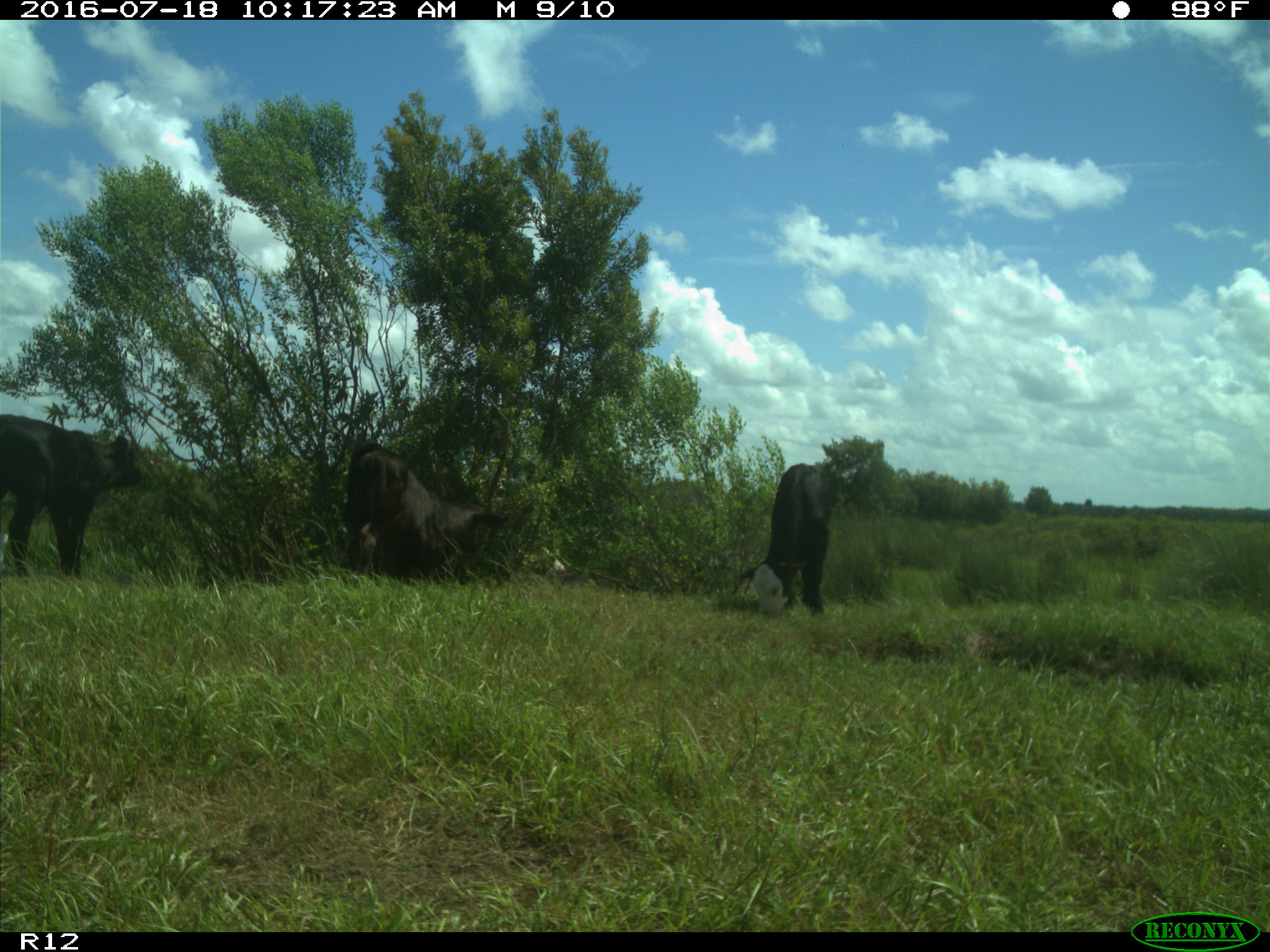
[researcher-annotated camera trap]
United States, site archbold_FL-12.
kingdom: Animalia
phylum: Chordata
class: Mammalia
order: Artiodactyla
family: Bovidae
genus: Bos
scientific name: Bos taurus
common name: domestic cow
Bos taurus (domestic cow).